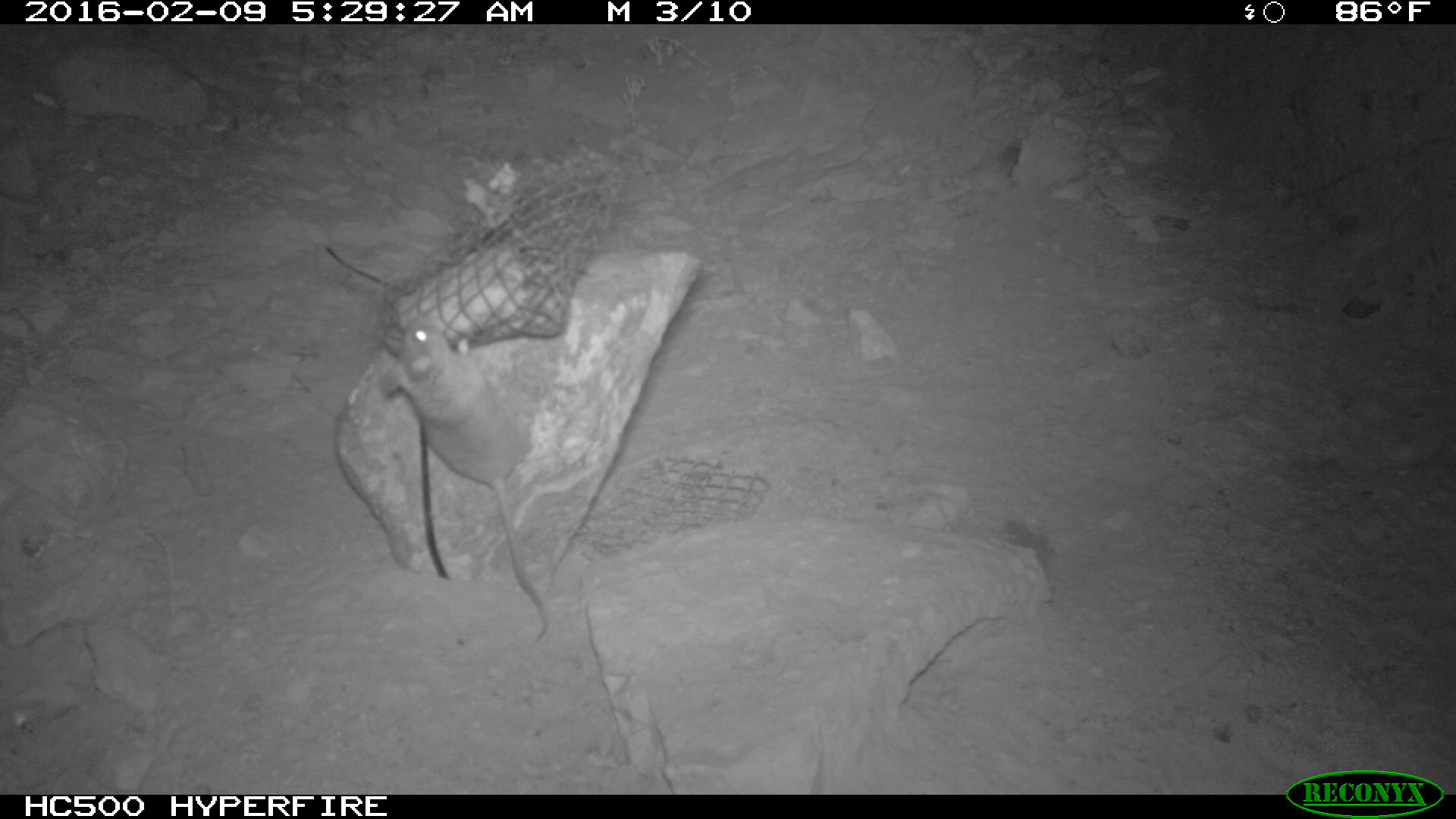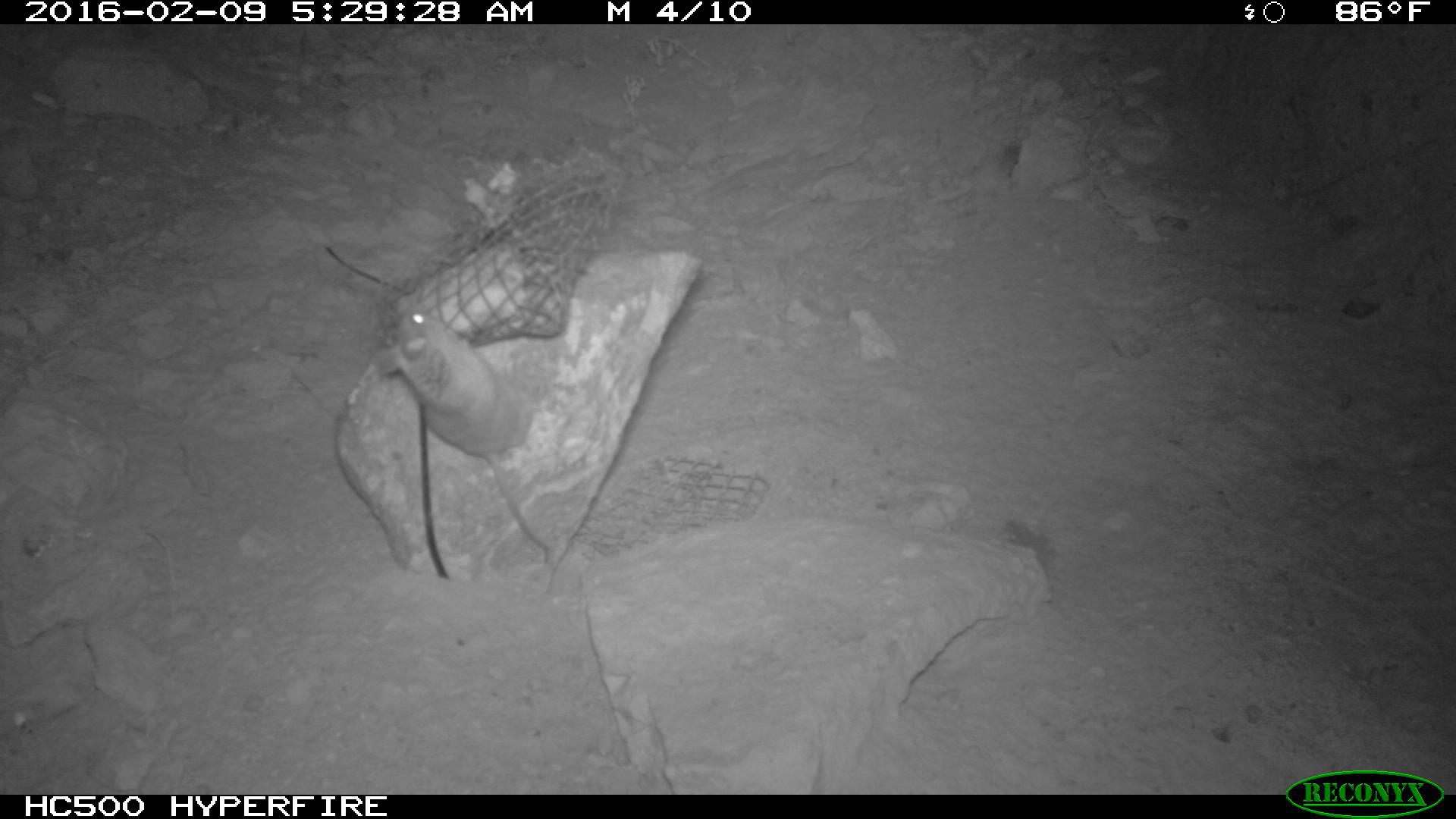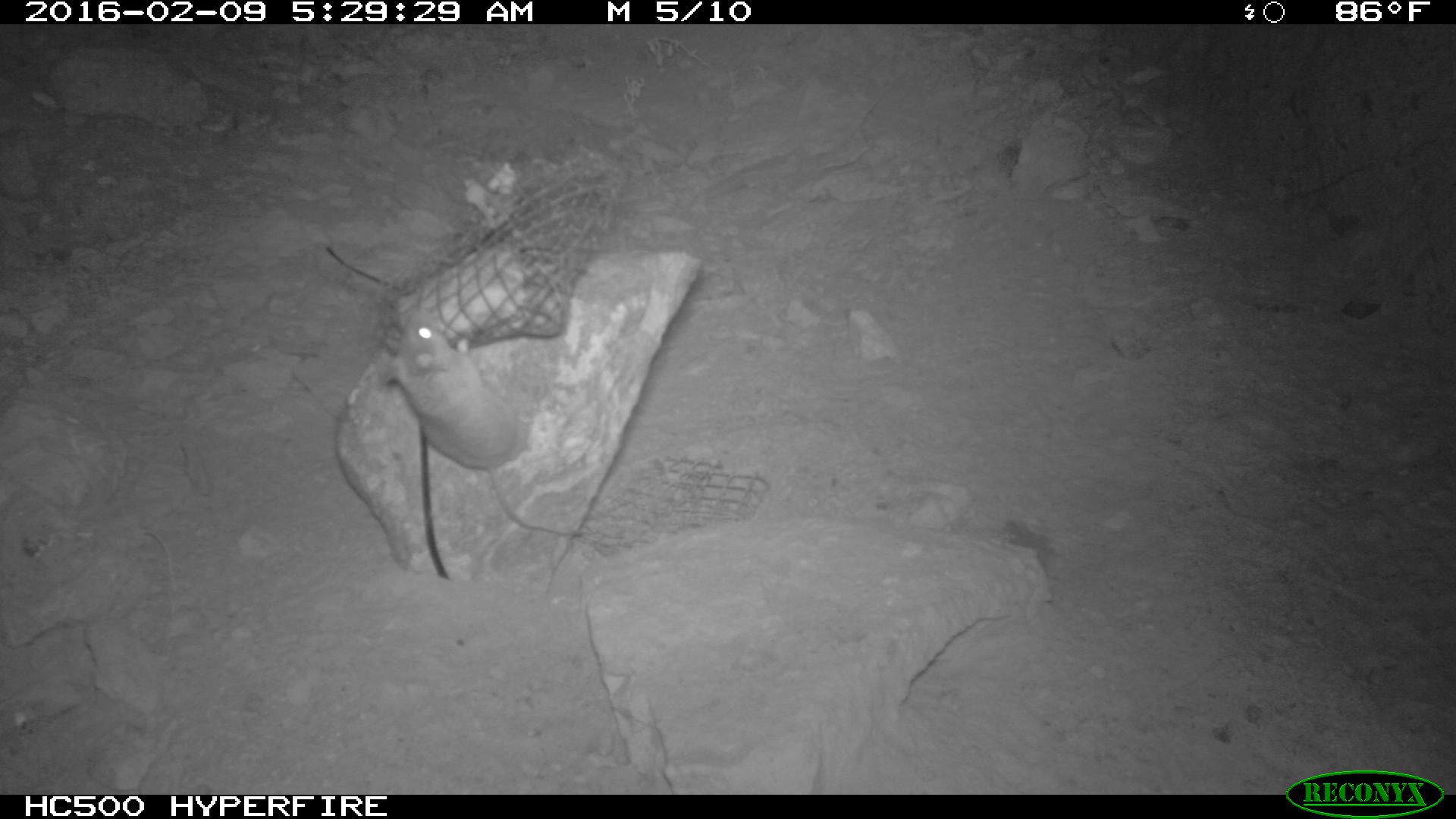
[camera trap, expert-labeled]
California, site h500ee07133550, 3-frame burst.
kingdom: Animalia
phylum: Chordata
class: Mammalia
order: Rodentia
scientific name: Rodentia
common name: rodent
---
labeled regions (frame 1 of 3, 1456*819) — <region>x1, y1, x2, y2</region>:
rodent: <region>375, 315, 550, 638</region>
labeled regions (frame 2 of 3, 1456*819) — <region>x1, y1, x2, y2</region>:
rodent: <region>379, 296, 549, 563</region>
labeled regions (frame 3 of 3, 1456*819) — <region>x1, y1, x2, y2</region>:
rodent: <region>382, 314, 590, 535</region>